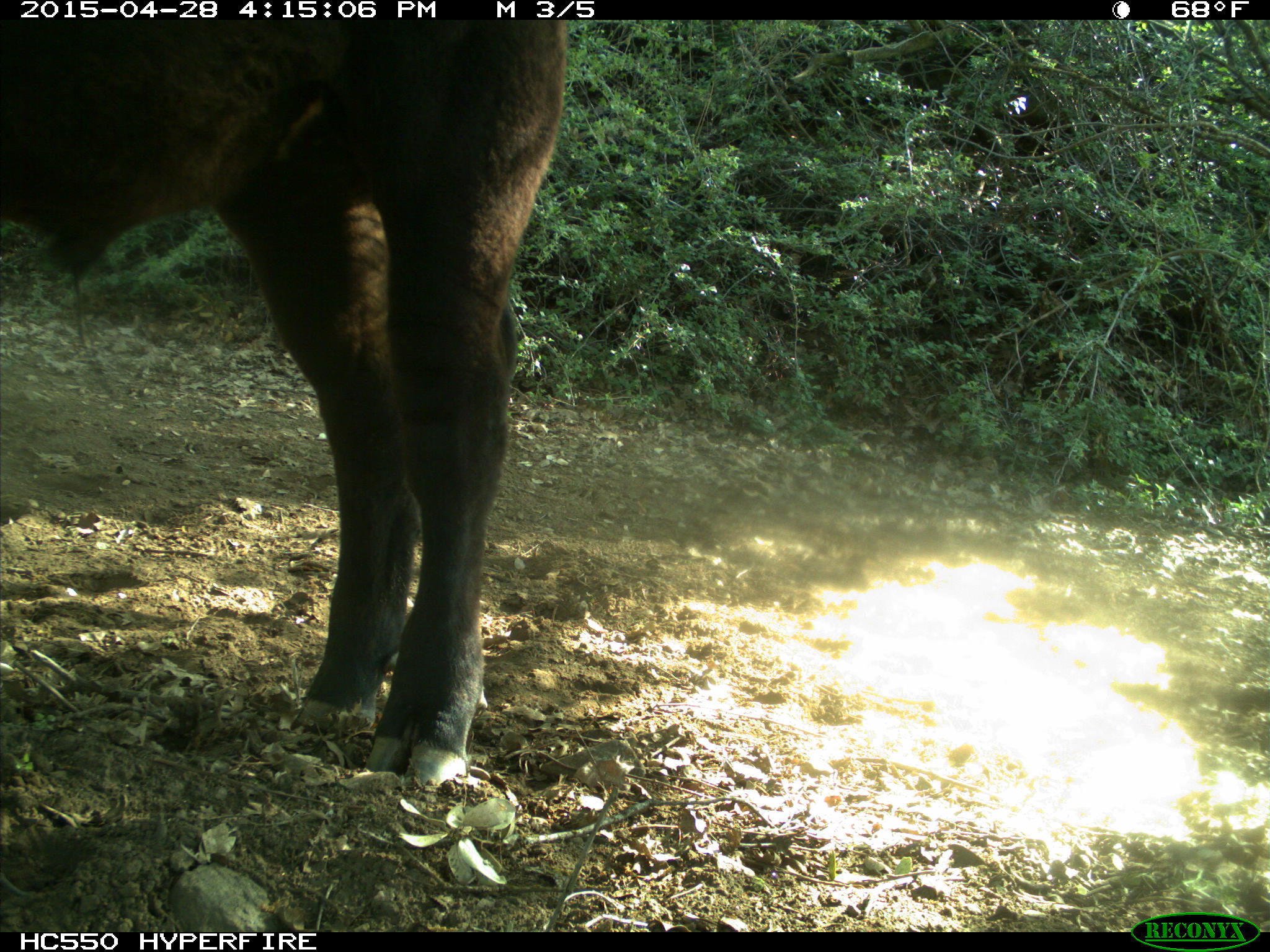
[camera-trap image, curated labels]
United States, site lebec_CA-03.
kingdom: Animalia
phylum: Chordata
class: Mammalia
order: Artiodactyla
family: Bovidae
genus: Bos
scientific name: Bos taurus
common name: domestic cow